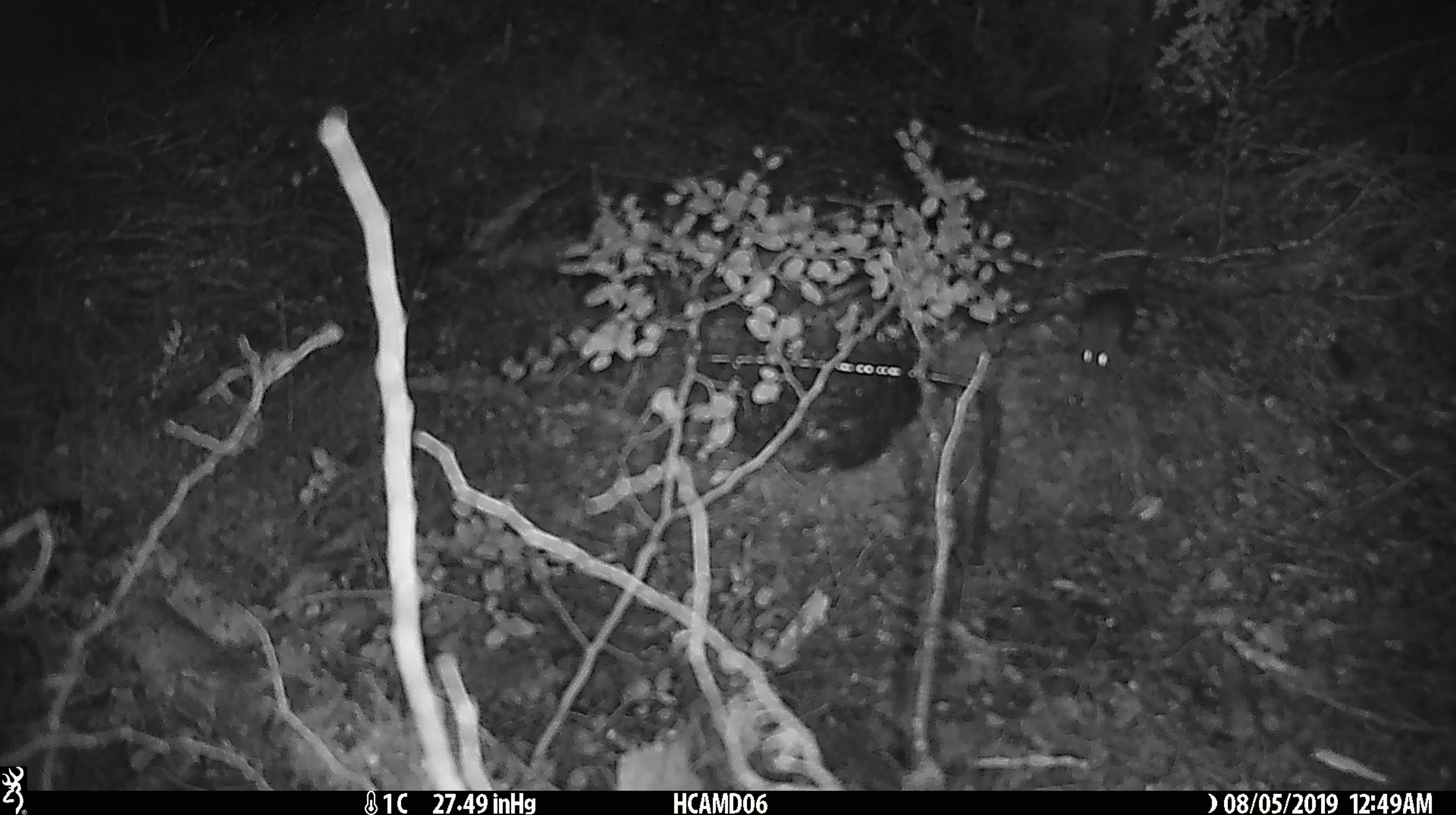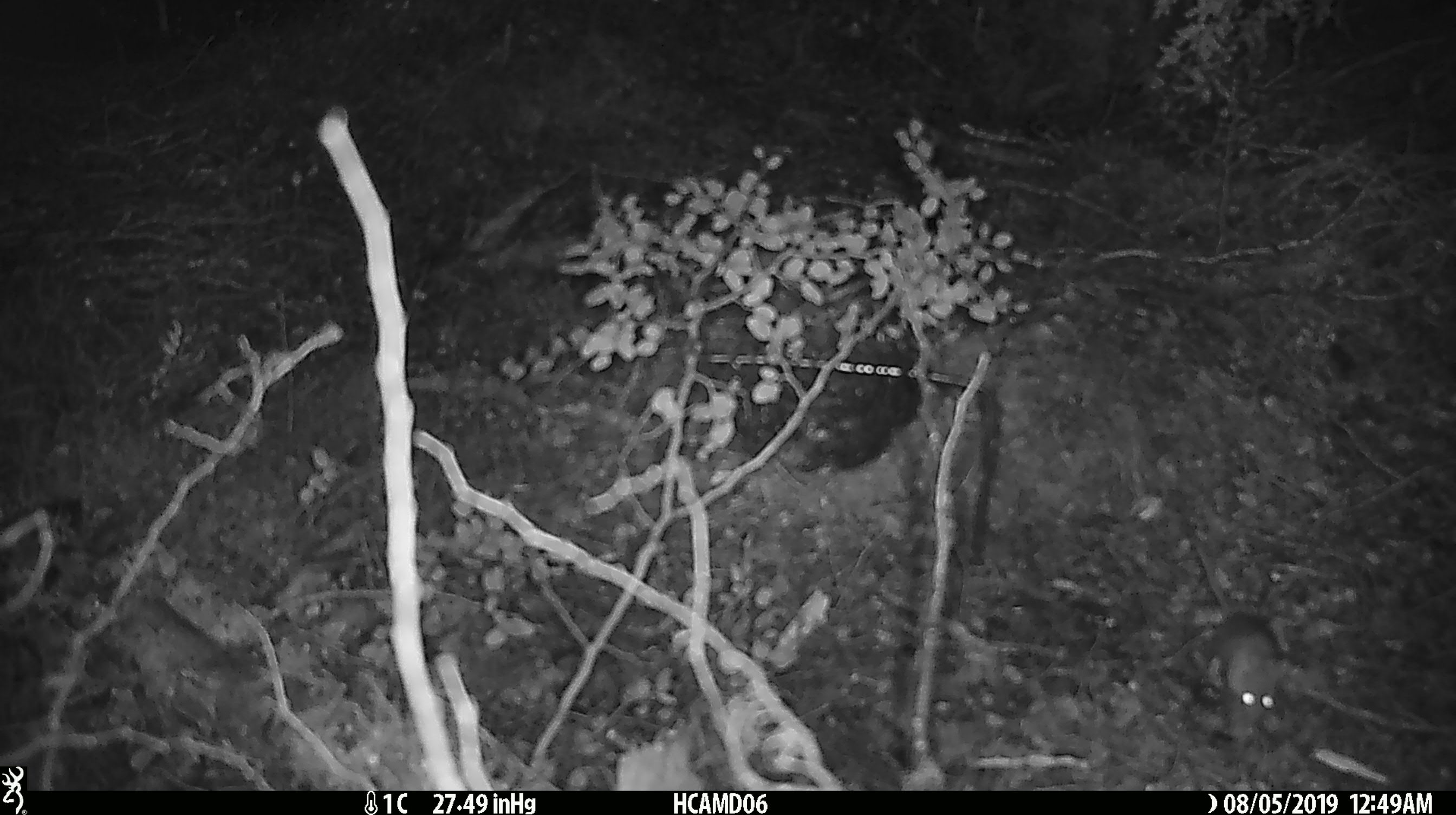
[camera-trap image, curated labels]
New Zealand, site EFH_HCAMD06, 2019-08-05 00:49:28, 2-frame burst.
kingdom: Animalia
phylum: Chordata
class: Mammalia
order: Rodentia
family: Muridae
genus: Mus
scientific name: Mus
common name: mouse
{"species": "mouse (Mus)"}